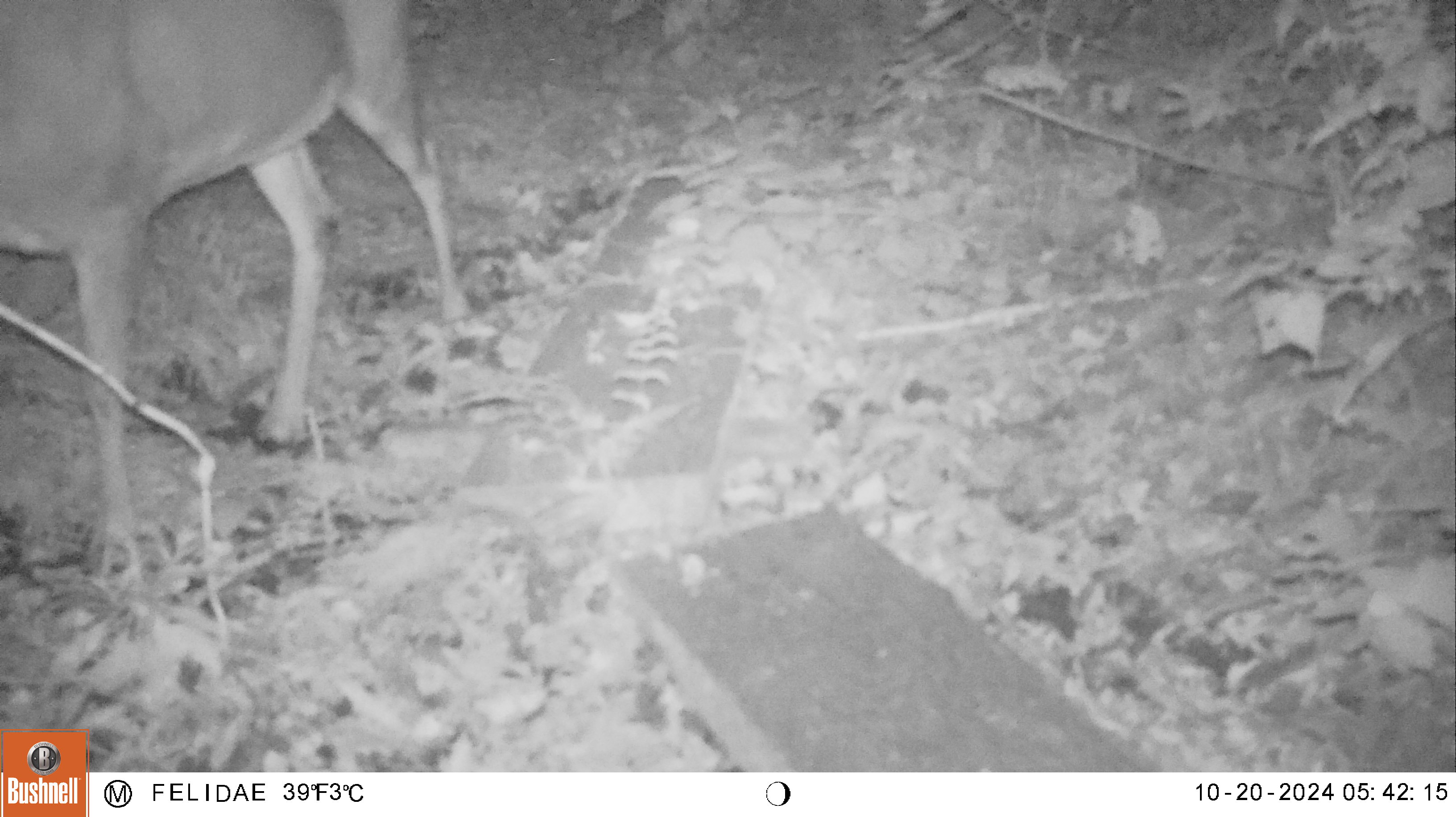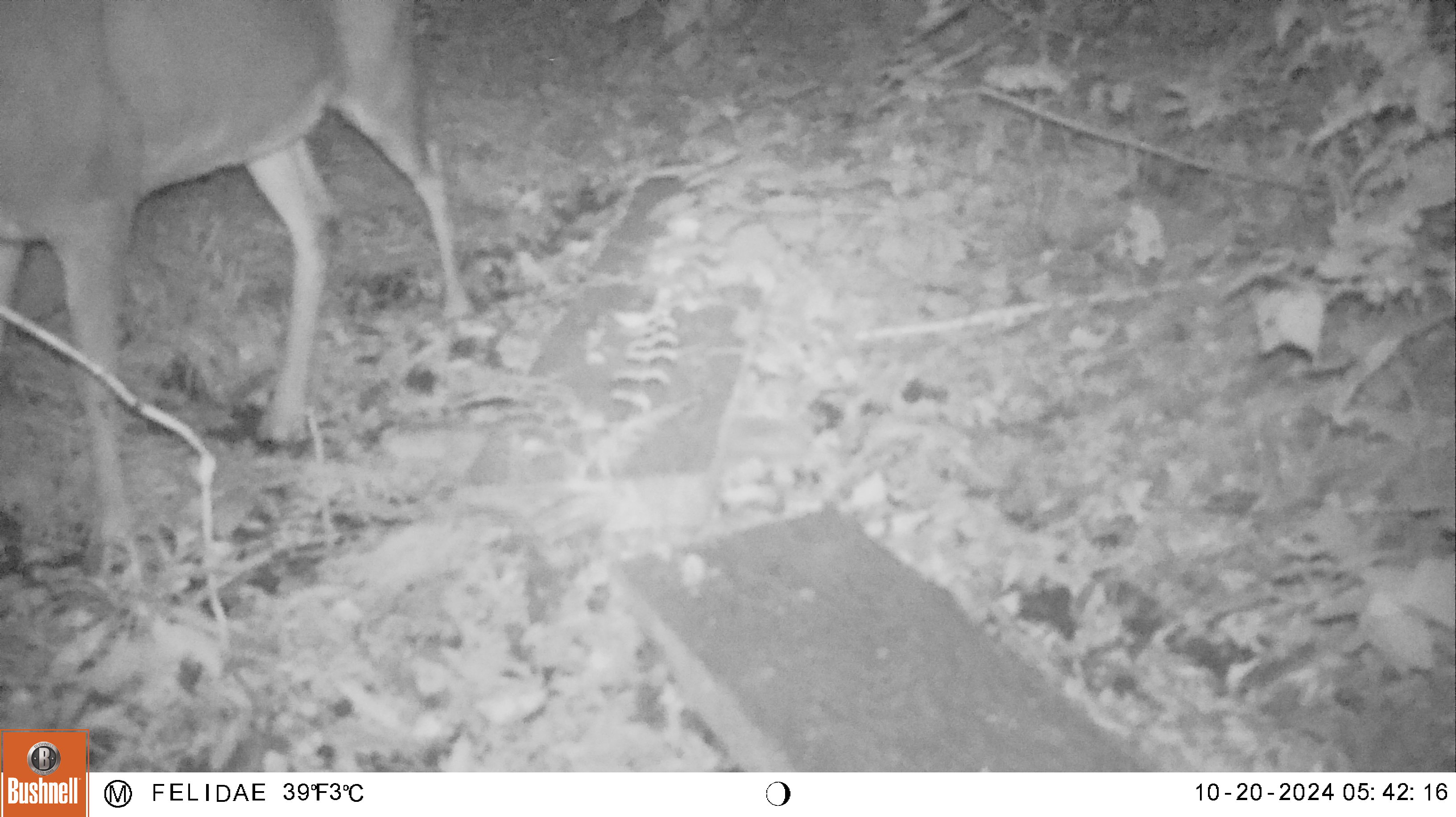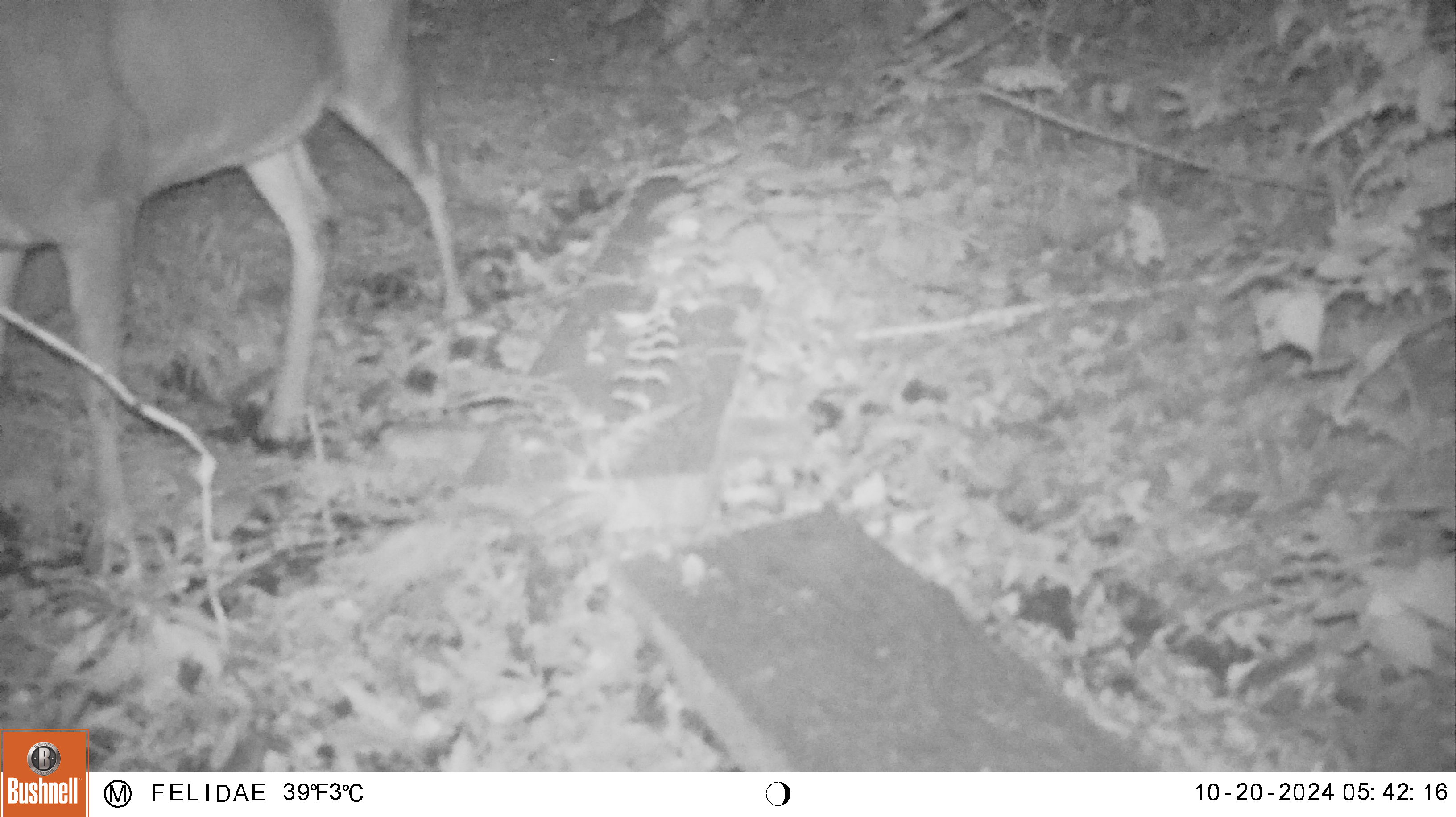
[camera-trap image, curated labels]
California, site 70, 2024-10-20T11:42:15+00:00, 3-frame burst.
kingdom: Animalia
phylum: Chordata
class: Mammalia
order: Artiodactyla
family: Cervidae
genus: Odocoileus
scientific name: Odocoileus hemionus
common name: mule deer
Mule deer (Odocoileus hemionus).